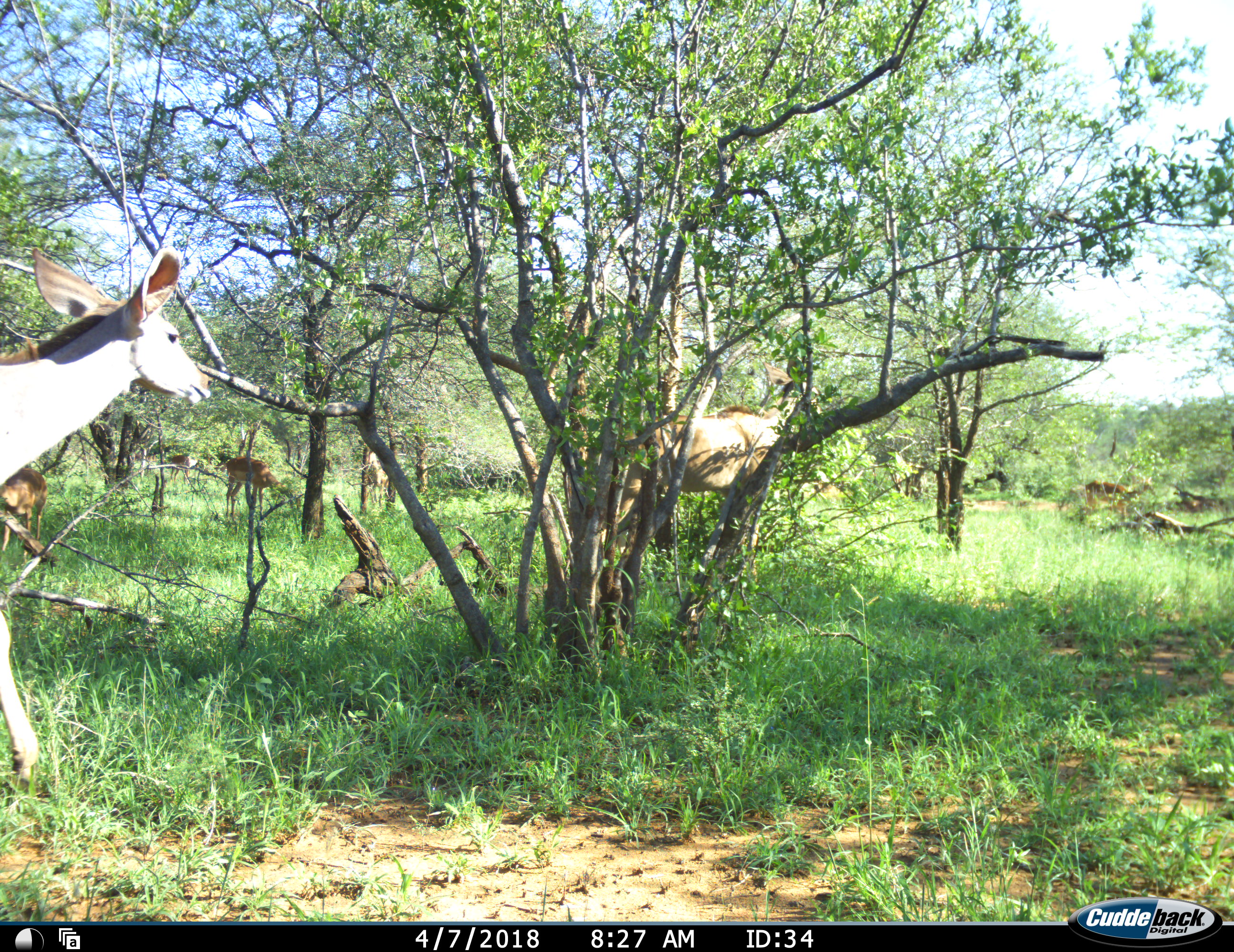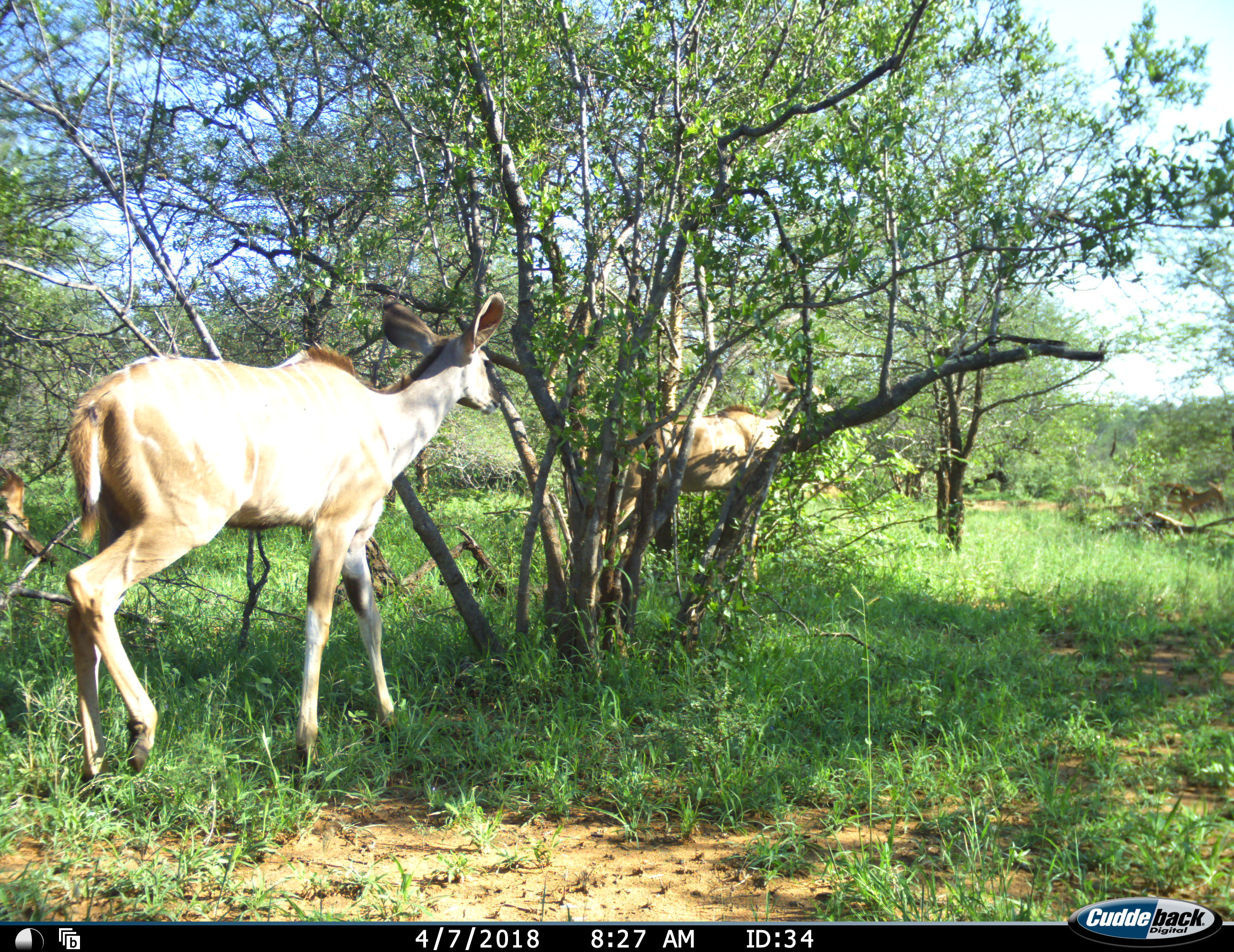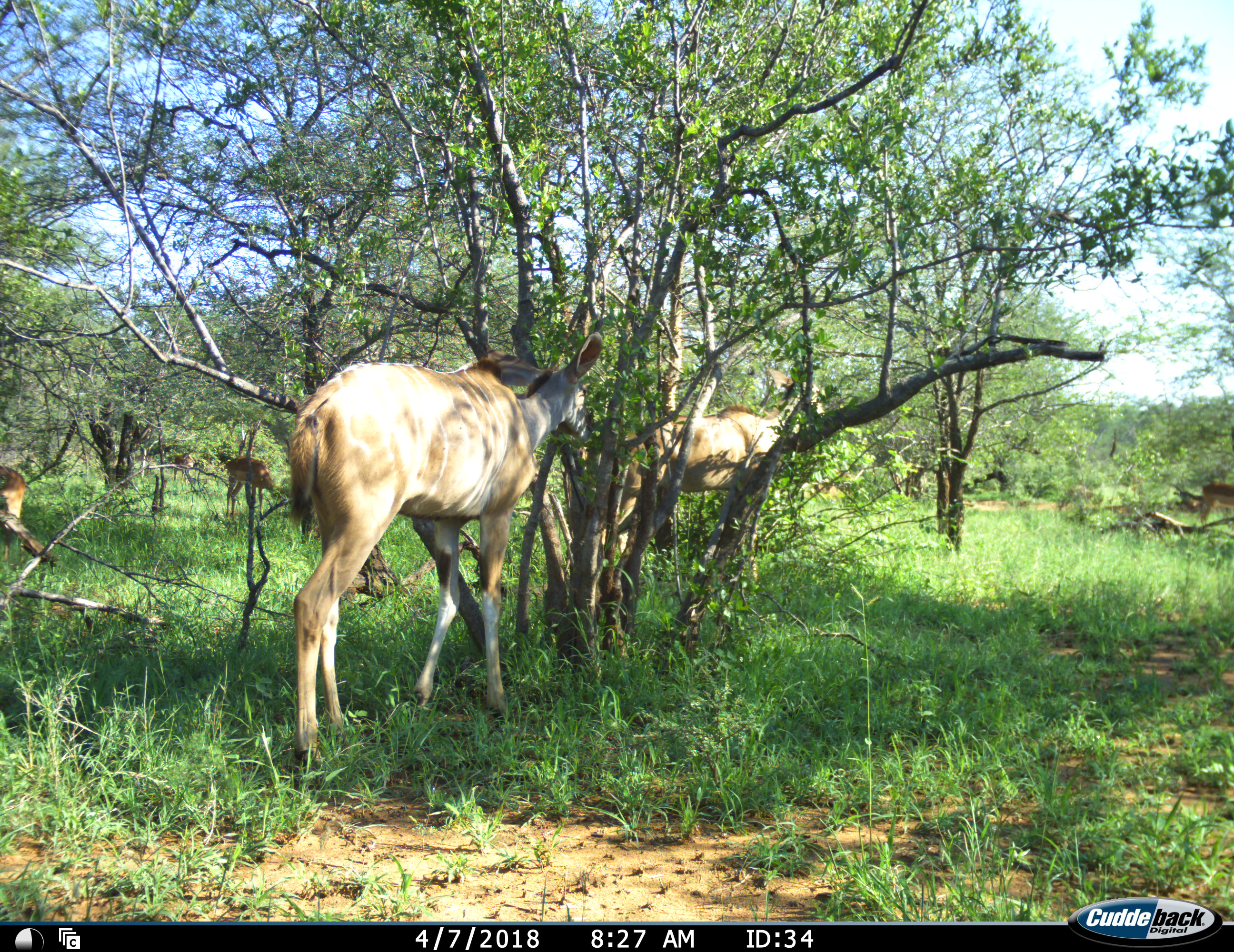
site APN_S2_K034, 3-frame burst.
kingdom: Animalia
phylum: Chordata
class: Mammalia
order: Artiodactyla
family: Bovidae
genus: Aepyceros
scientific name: Aepyceros melampus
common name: impala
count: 4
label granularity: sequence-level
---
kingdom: Animalia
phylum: Chordata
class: Mammalia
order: Artiodactyla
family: Bovidae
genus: Tragelaphus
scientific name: Tragelaphus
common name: kudu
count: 2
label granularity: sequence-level